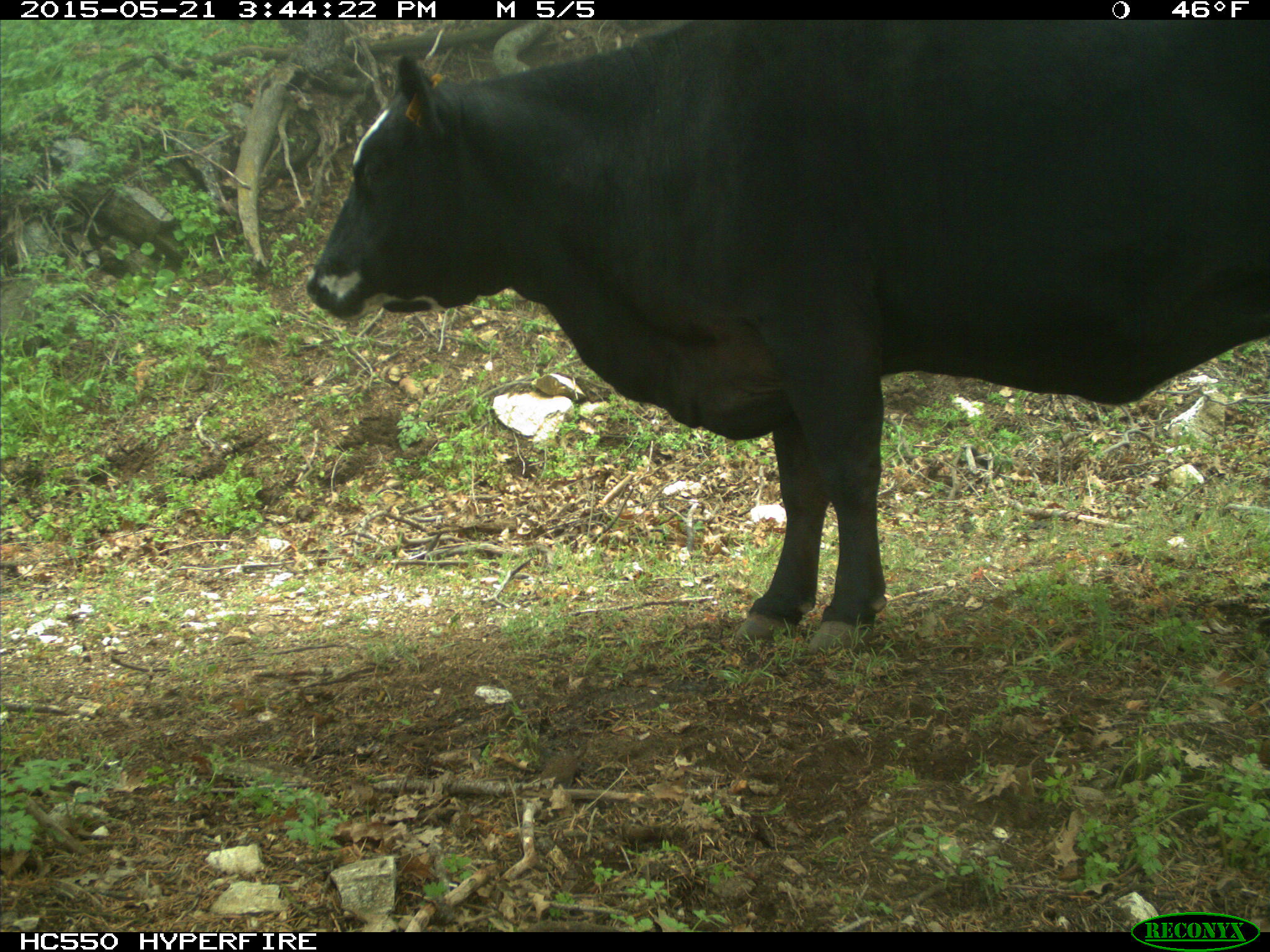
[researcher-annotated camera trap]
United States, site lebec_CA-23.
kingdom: Animalia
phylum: Chordata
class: Mammalia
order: Artiodactyla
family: Bovidae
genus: Bos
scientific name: Bos taurus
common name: domestic cow